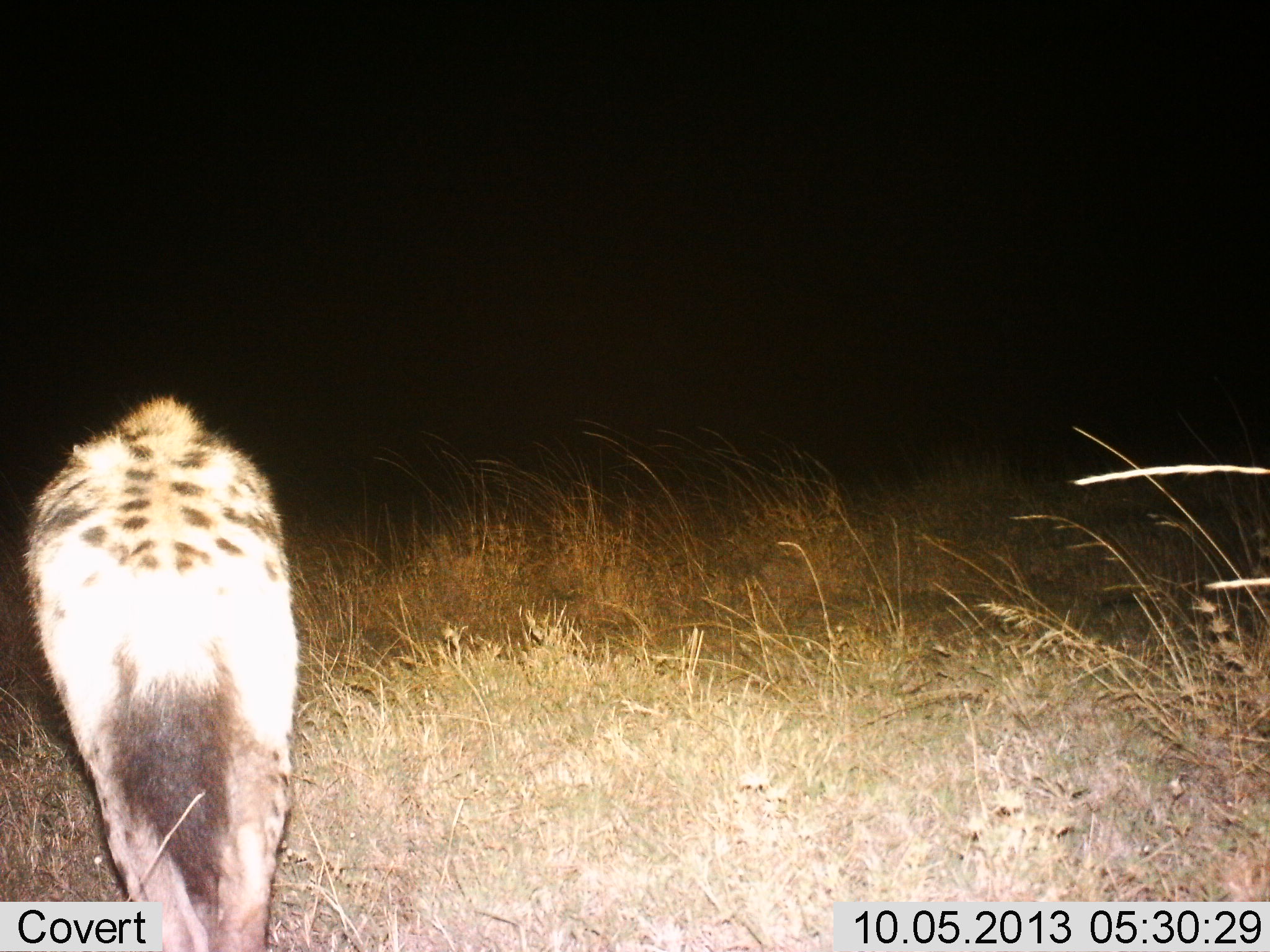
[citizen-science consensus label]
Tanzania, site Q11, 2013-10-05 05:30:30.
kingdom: Animalia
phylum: Chordata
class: Mammalia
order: Carnivora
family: Hyaenidae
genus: Crocuta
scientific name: Crocuta crocuta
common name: spotted hyena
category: hyenaspotted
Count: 1.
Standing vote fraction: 38%.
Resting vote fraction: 0%.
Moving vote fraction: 62%.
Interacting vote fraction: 0%.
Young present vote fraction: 0%.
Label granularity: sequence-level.